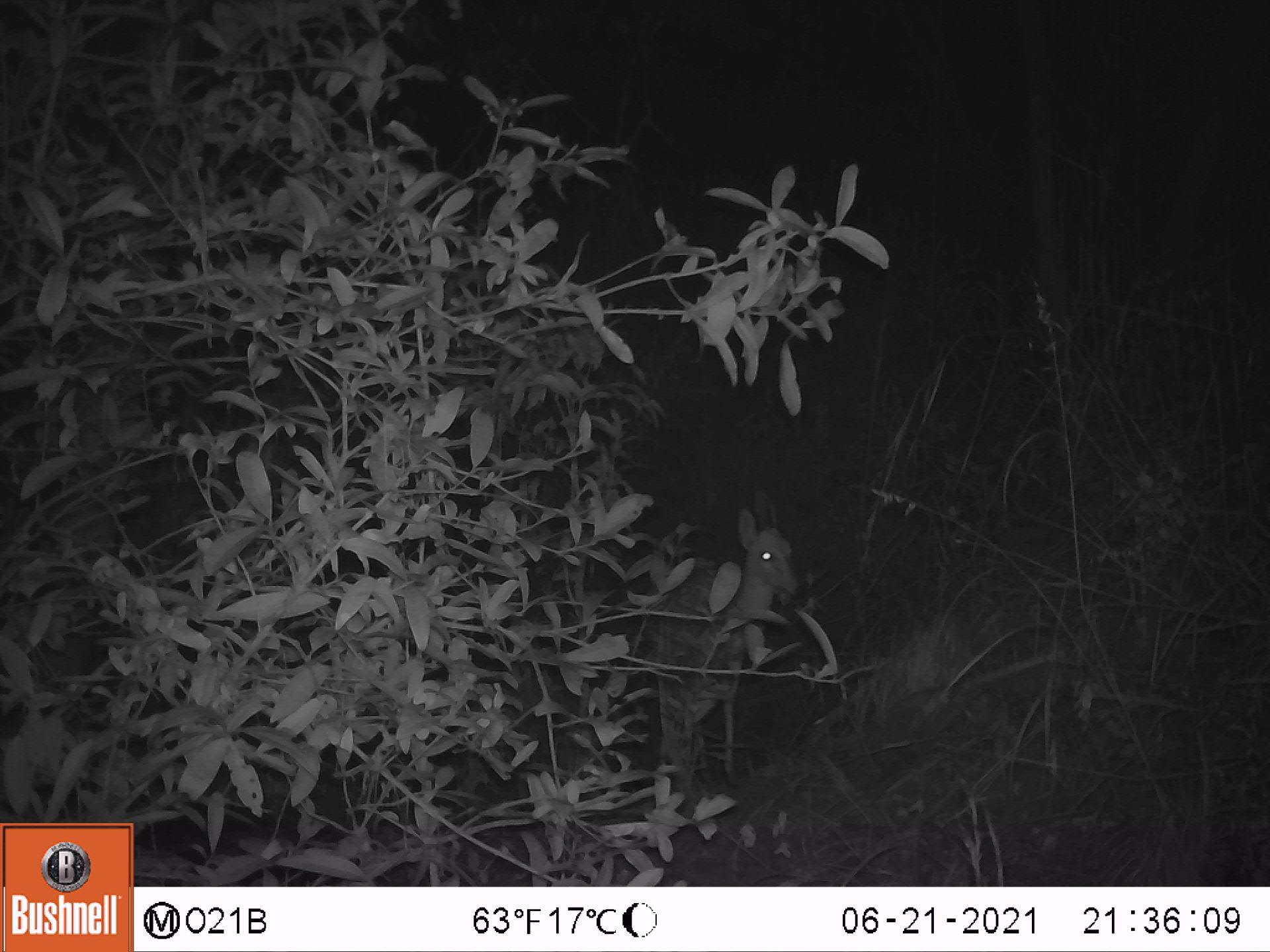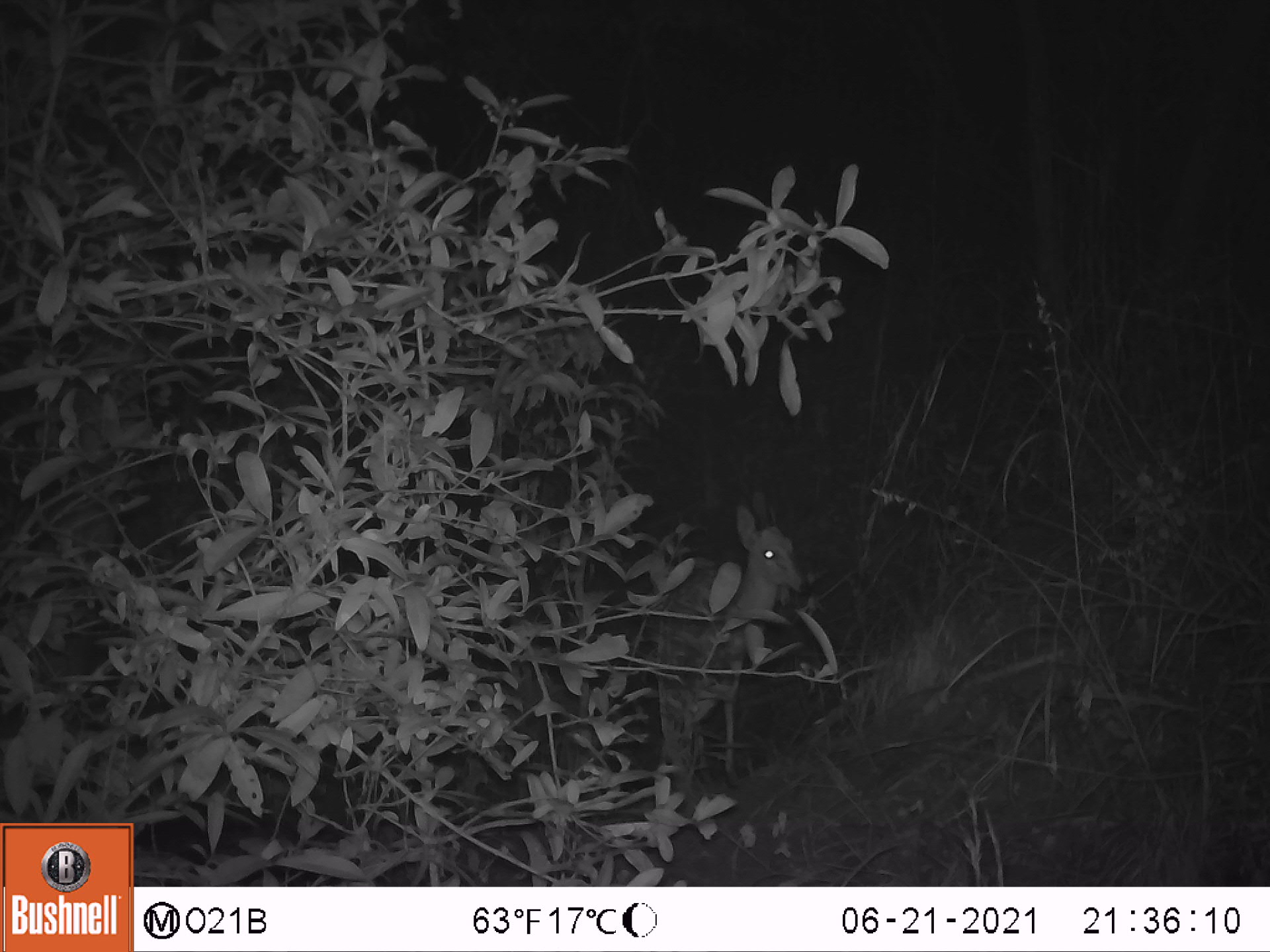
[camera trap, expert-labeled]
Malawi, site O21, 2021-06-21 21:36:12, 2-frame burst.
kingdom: Animalia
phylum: Chordata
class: Mammalia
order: Artiodactyla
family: Bovidae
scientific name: Antilopinae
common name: small antelope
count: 1